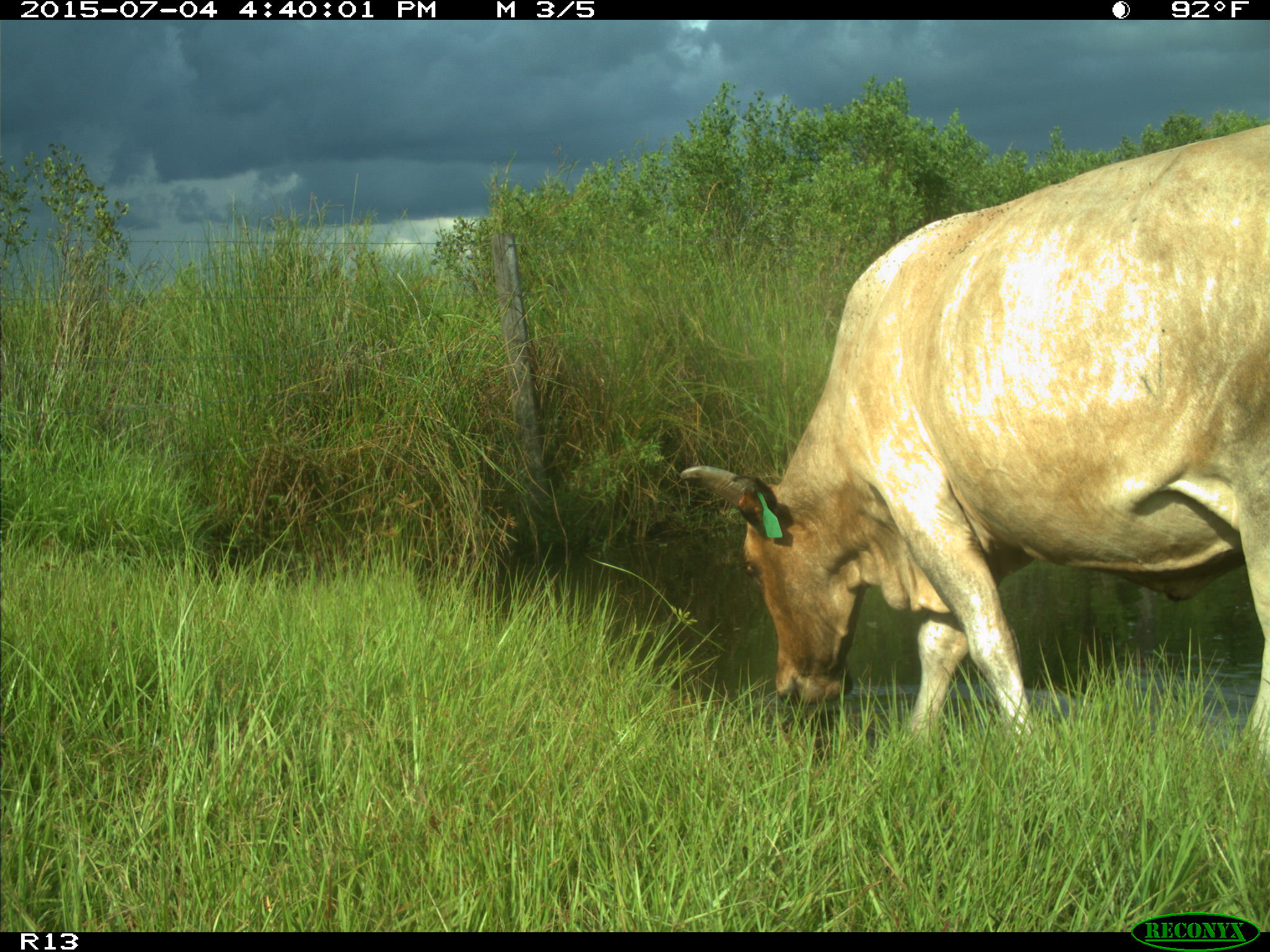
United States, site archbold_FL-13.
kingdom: Animalia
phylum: Chordata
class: Mammalia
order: Artiodactyla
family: Bovidae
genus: Bos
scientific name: Bos taurus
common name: domestic cow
Bos taurus (domestic cow).